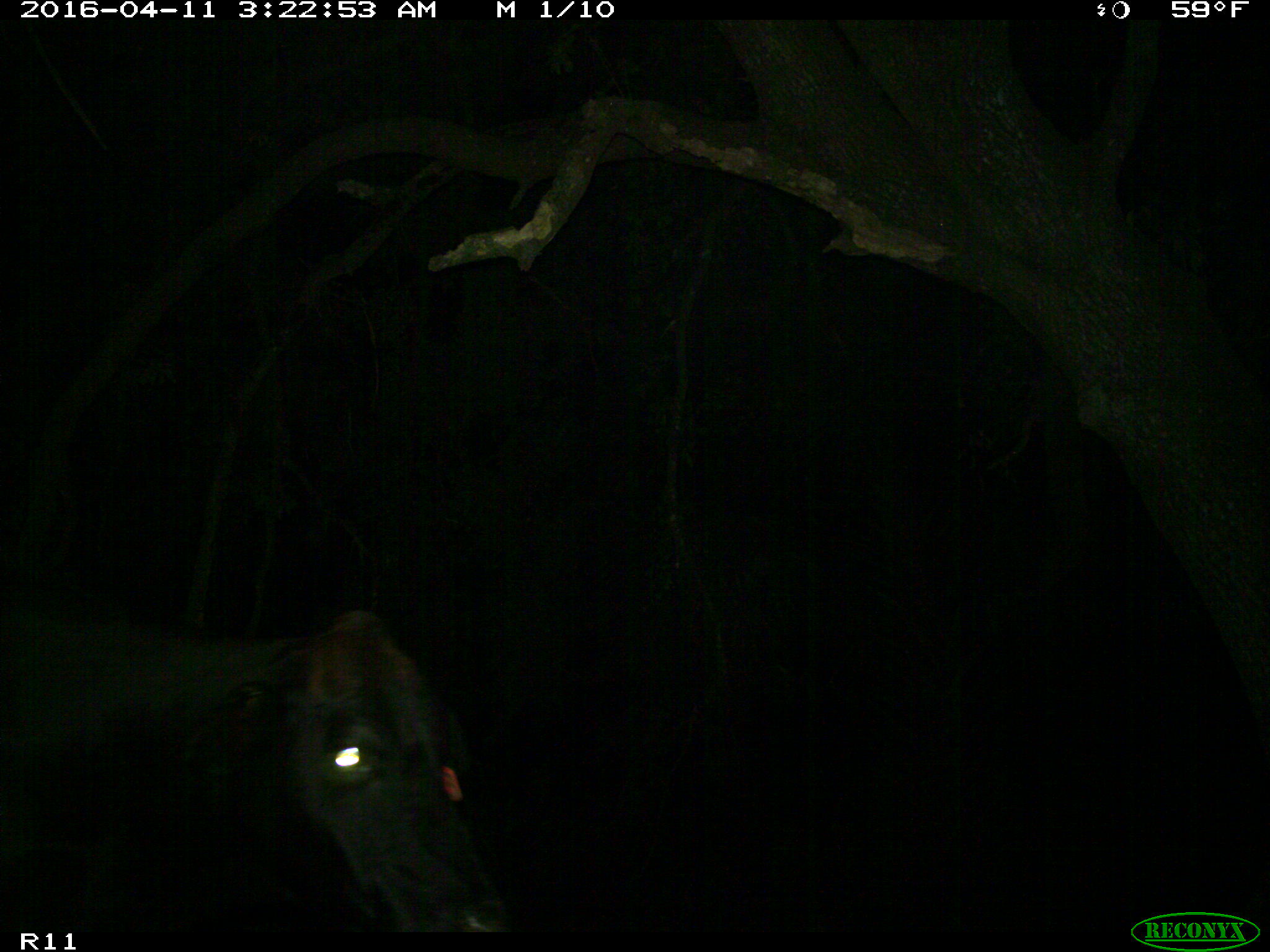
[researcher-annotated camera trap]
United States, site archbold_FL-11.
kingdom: Animalia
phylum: Chordata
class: Mammalia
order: Artiodactyla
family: Bovidae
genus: Bos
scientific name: Bos taurus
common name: domestic cow